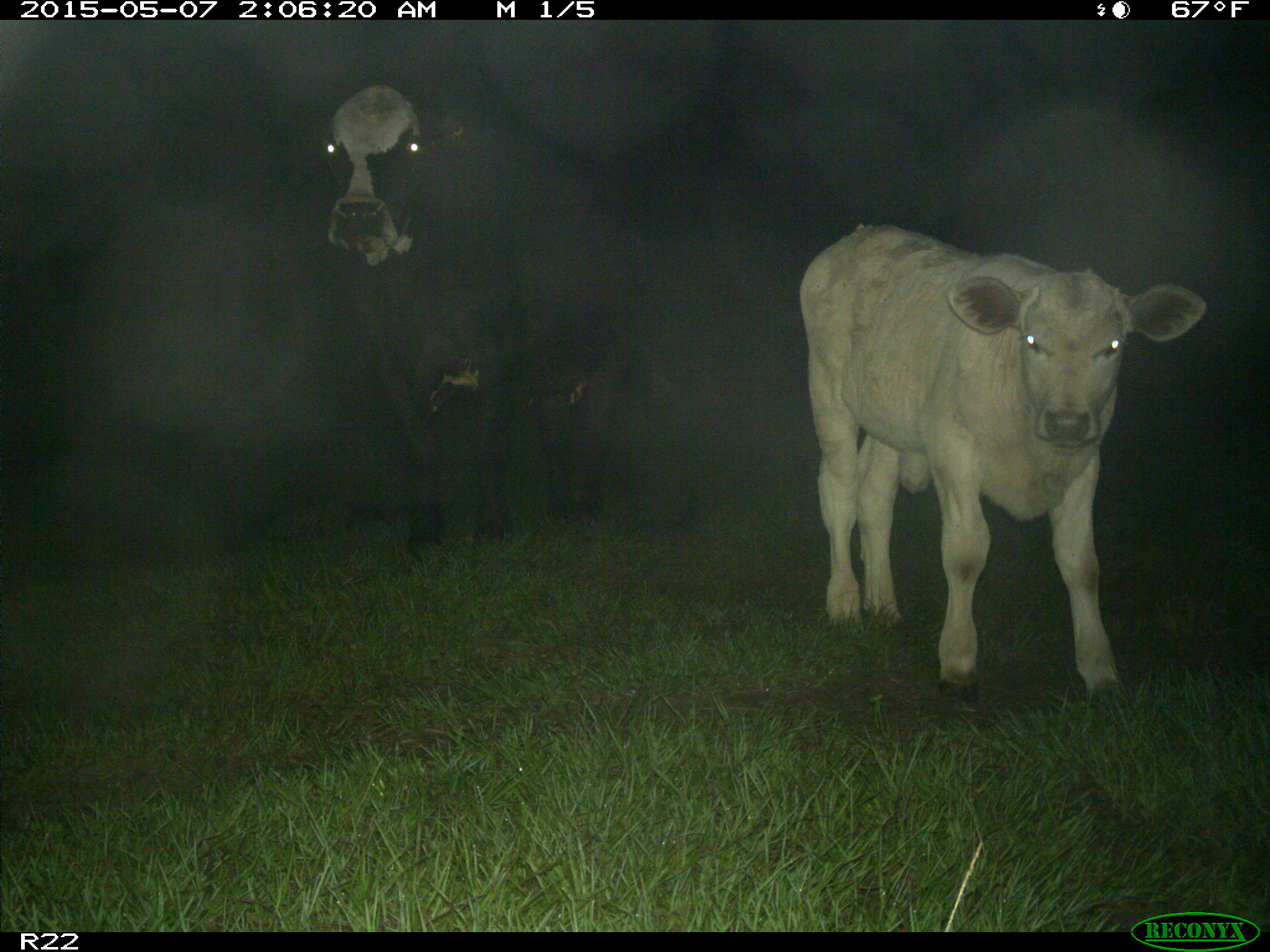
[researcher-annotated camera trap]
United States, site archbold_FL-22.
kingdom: Animalia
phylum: Chordata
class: Mammalia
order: Artiodactyla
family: Bovidae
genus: Bos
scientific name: Bos taurus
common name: domestic cow